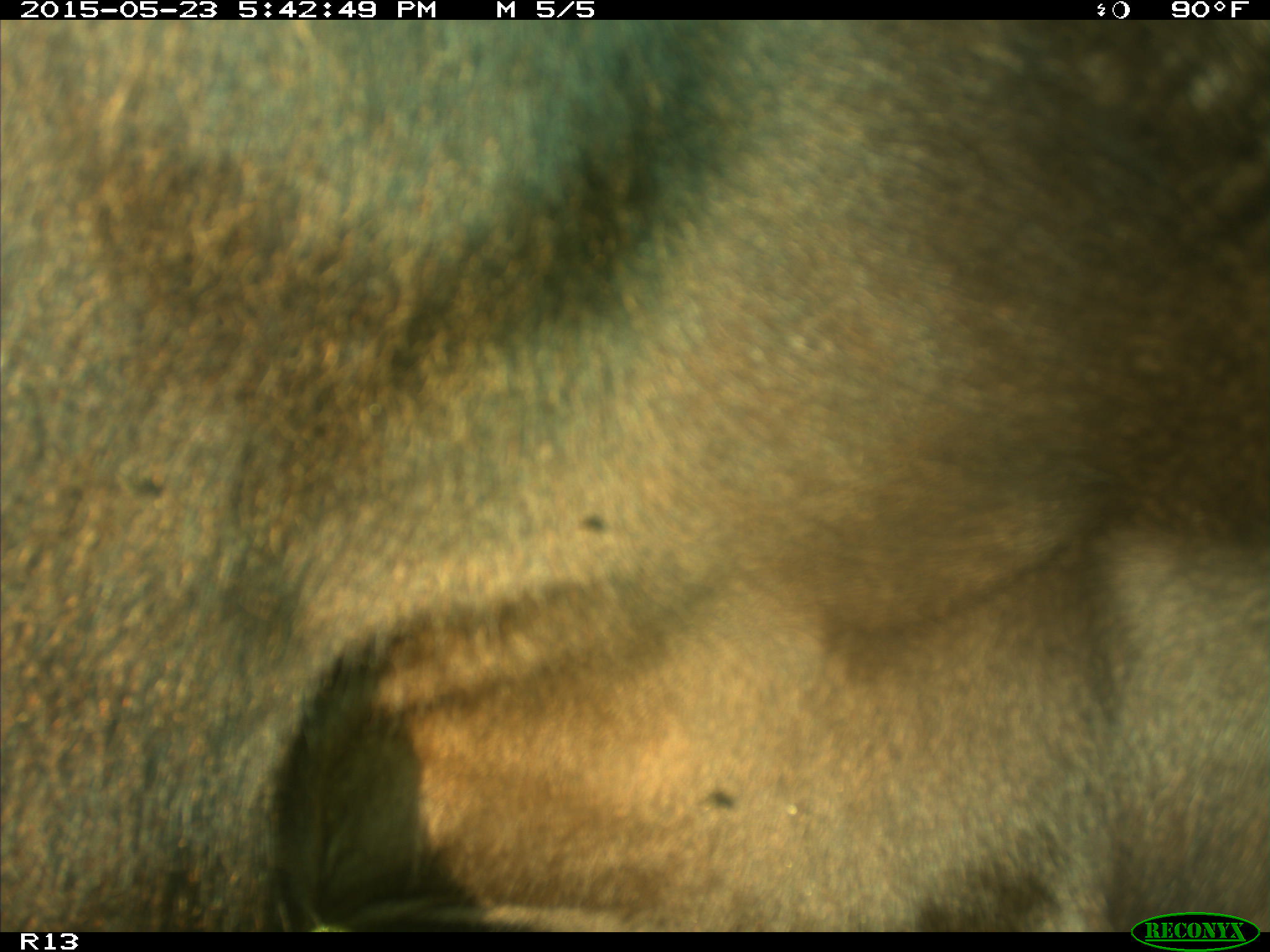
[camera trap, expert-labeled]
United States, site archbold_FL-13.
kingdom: Animalia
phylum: Chordata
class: Mammalia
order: Artiodactyla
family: Bovidae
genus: Bos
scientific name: Bos taurus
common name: domestic cow